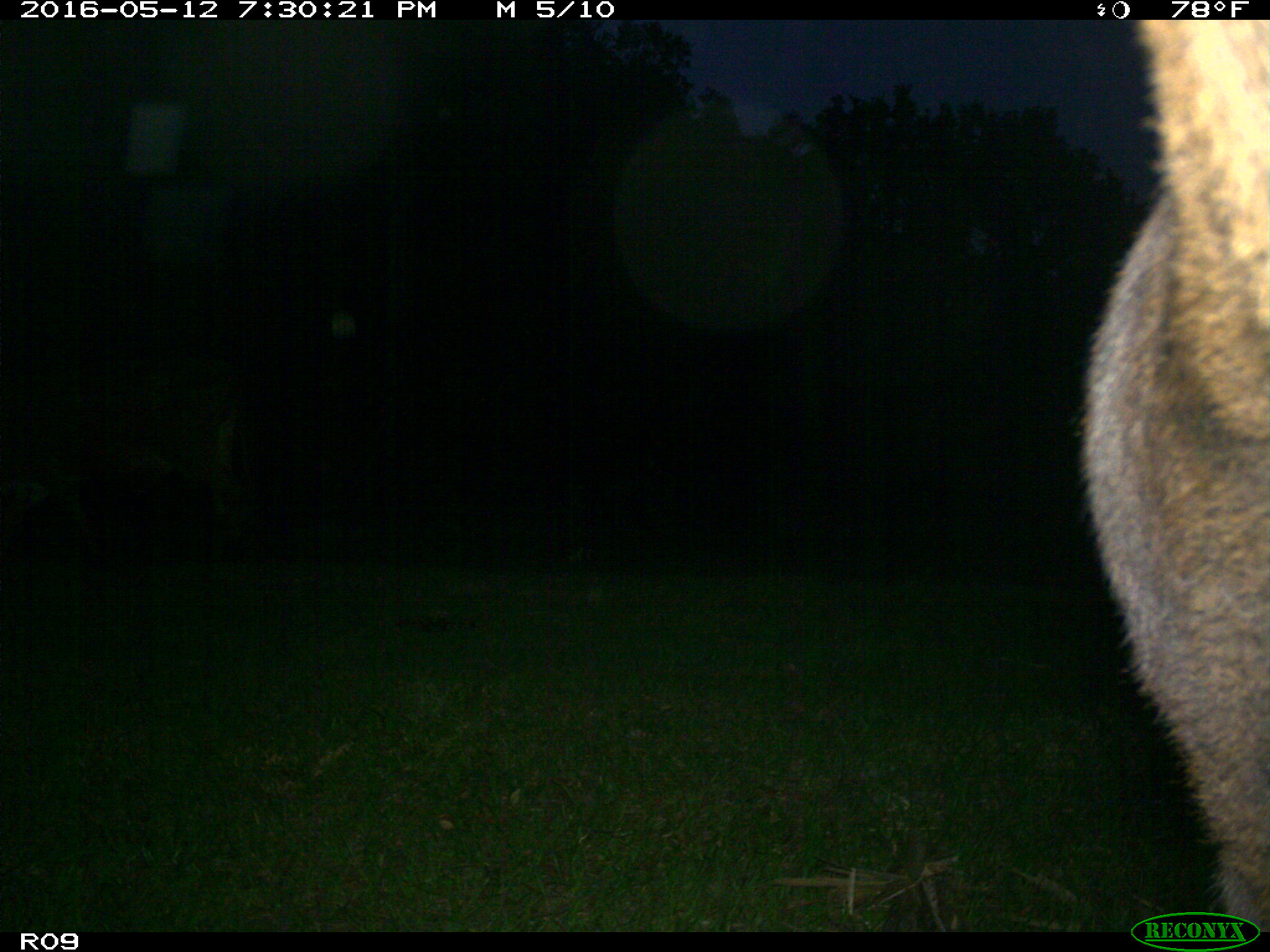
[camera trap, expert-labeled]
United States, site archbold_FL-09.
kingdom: Animalia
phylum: Chordata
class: Mammalia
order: Artiodactyla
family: Bovidae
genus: Bos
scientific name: Bos taurus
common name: domestic cow